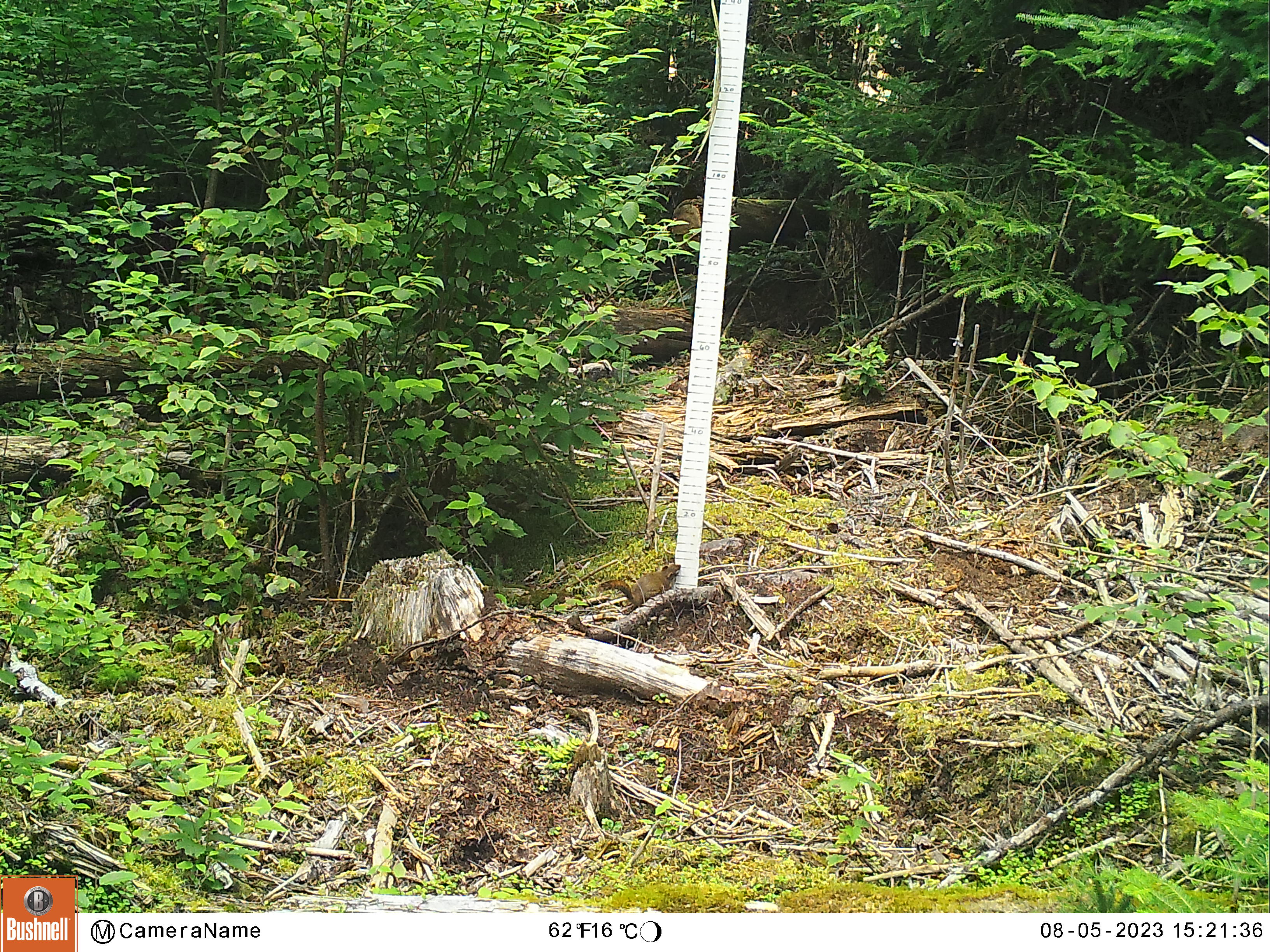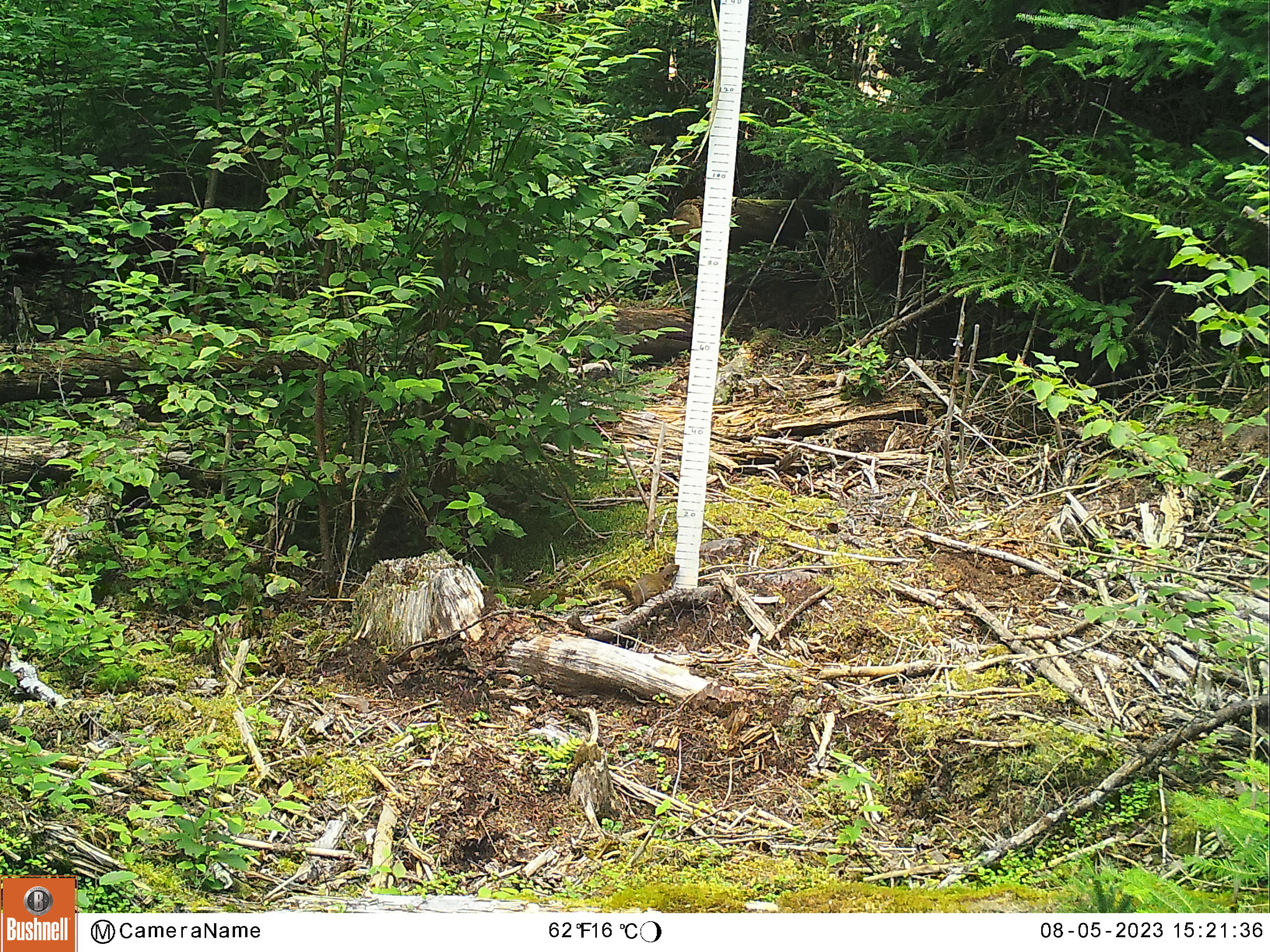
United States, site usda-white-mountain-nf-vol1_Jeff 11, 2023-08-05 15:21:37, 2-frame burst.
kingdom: Animalia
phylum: Chordata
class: Mammalia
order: Rodentia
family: Sciuridae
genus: Tamiasciurus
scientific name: Tamiasciurus hudsonicus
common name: red squirrel